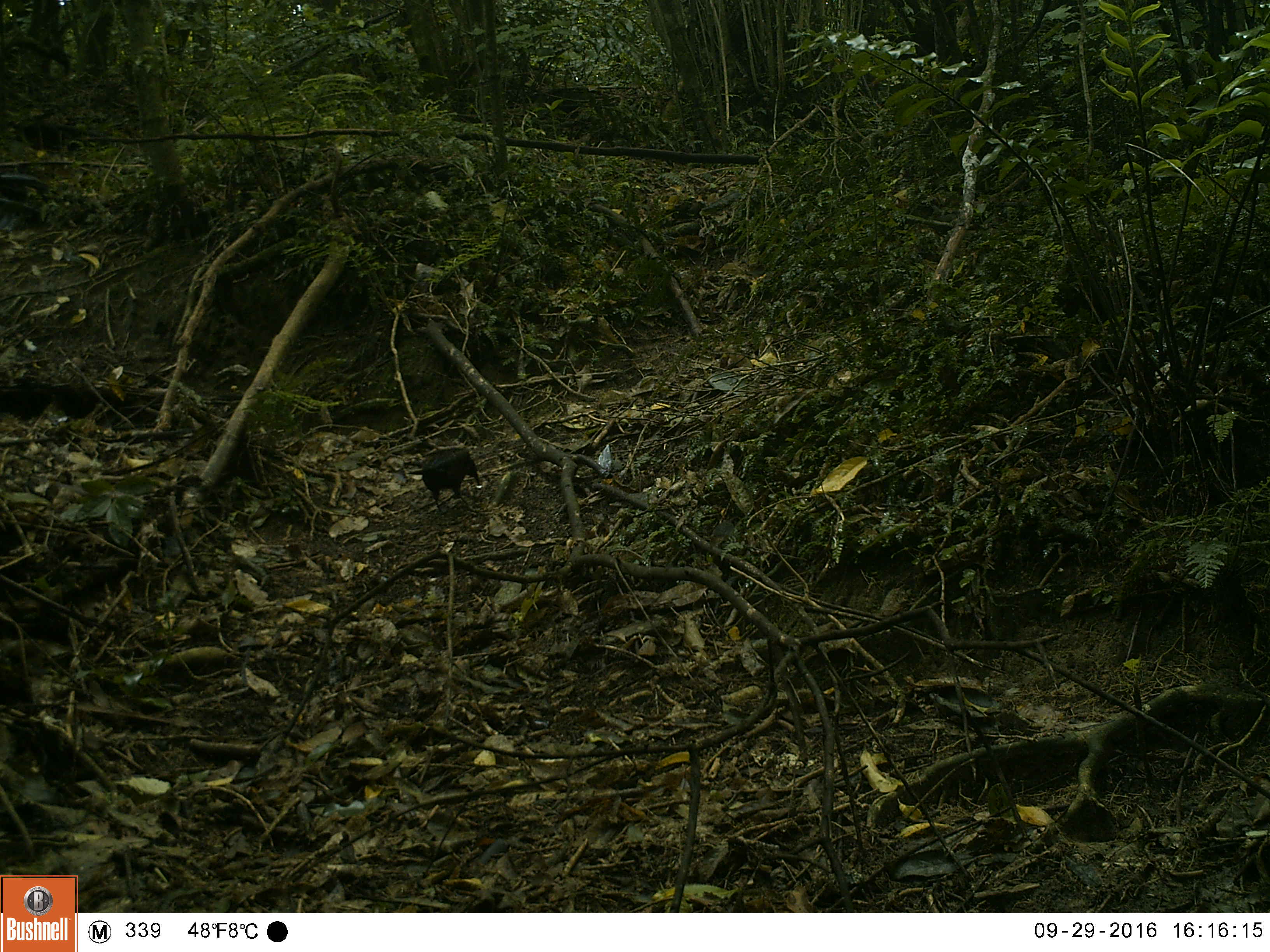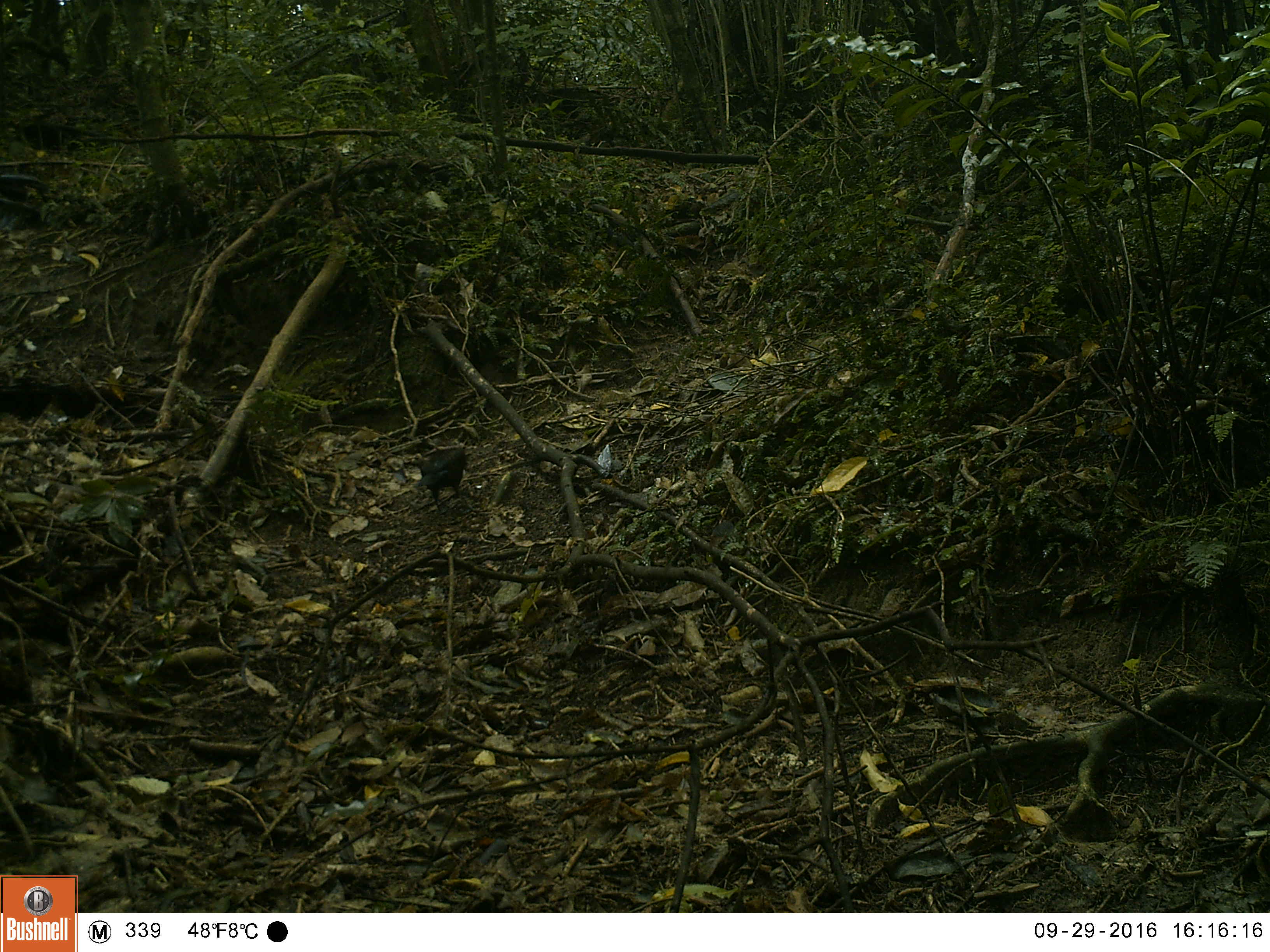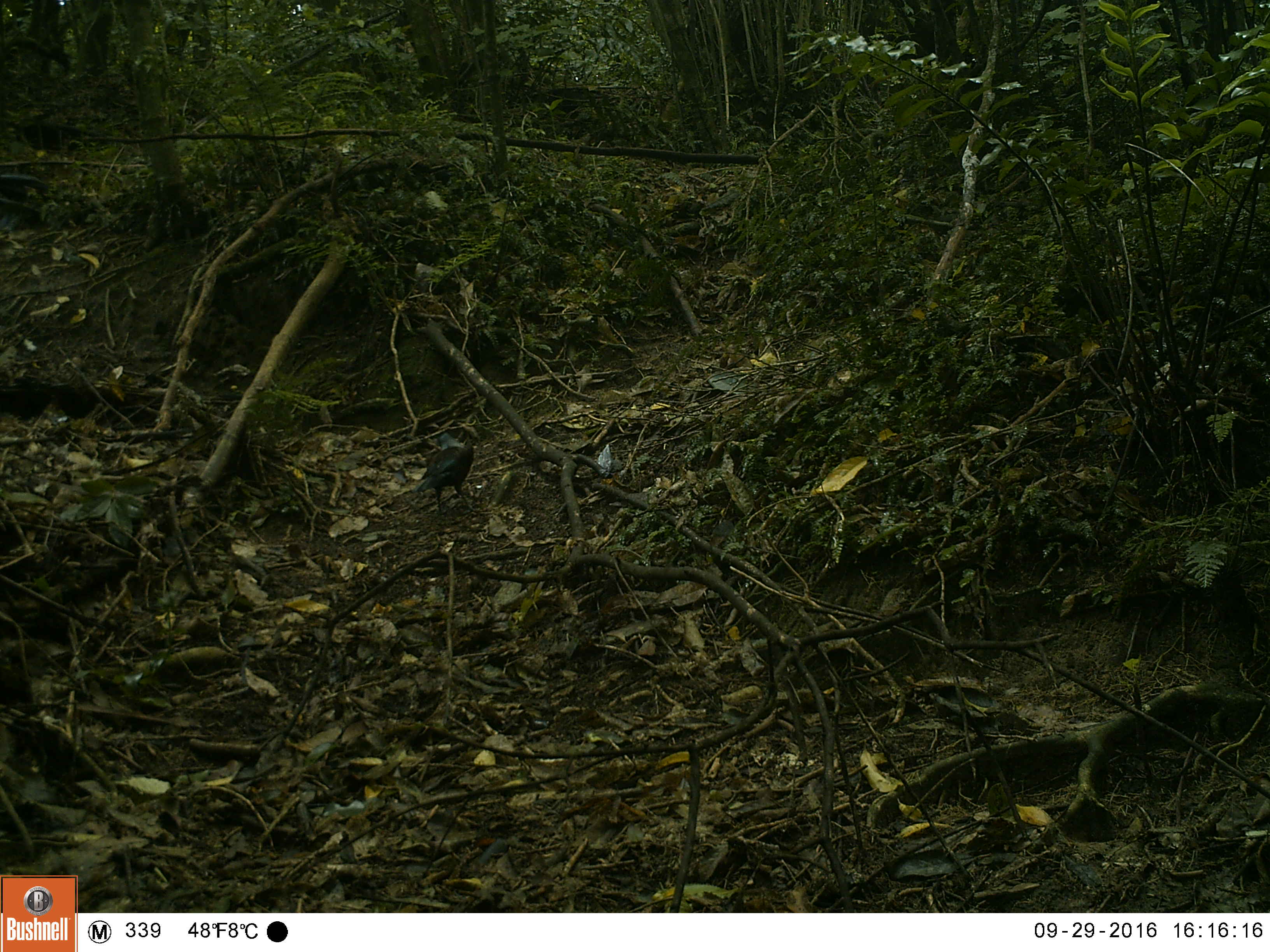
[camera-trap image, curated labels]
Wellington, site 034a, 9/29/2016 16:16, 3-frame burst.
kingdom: Animalia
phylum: Chordata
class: Aves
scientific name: Aves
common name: bird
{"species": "bird (Aves)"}